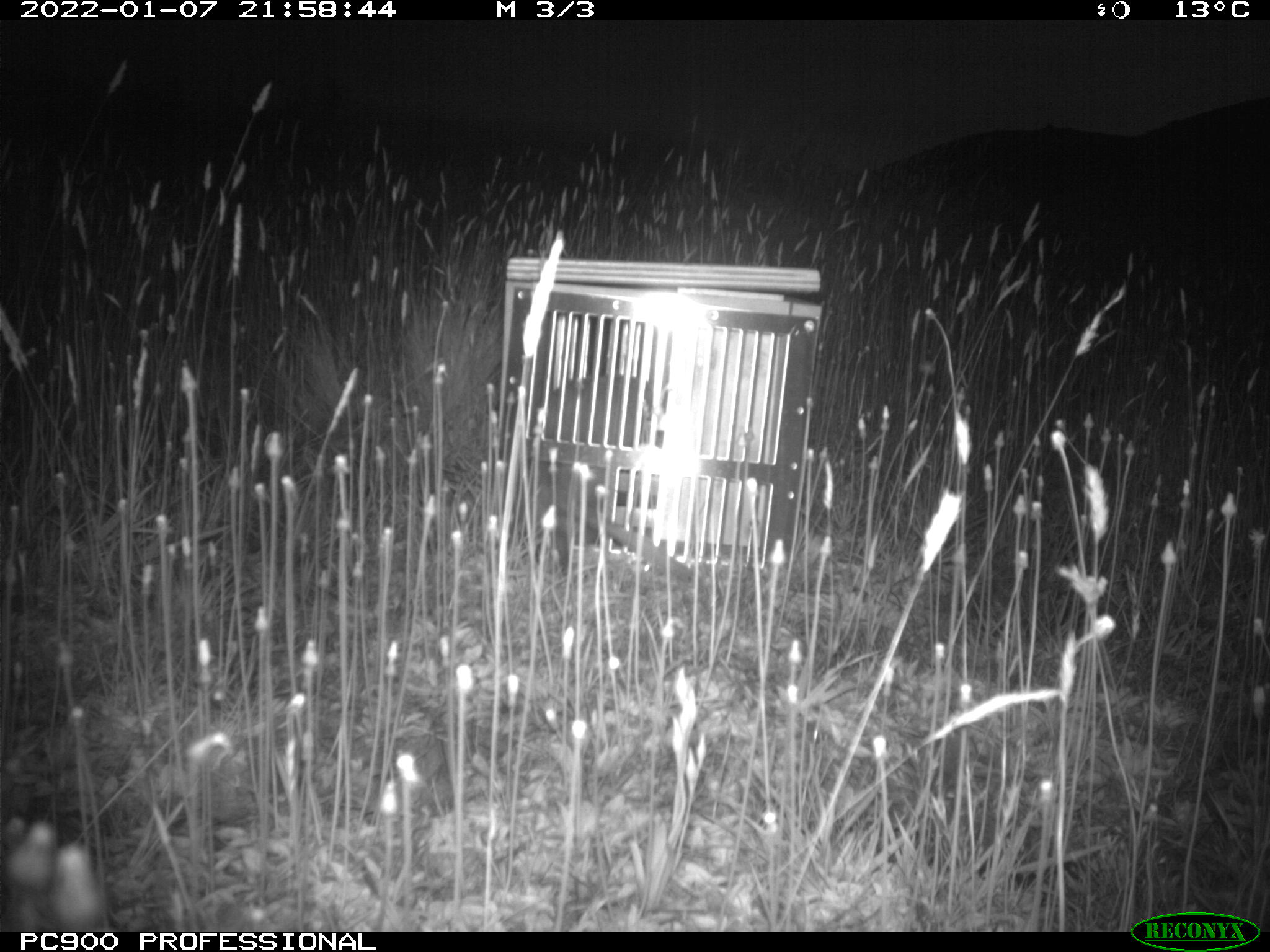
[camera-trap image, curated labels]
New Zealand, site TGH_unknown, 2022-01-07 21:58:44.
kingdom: Animalia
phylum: Chordata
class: Mammalia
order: Carnivora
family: Mustelidae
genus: Mustela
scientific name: Mustela furo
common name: ferret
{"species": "ferret (Mustela furo)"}